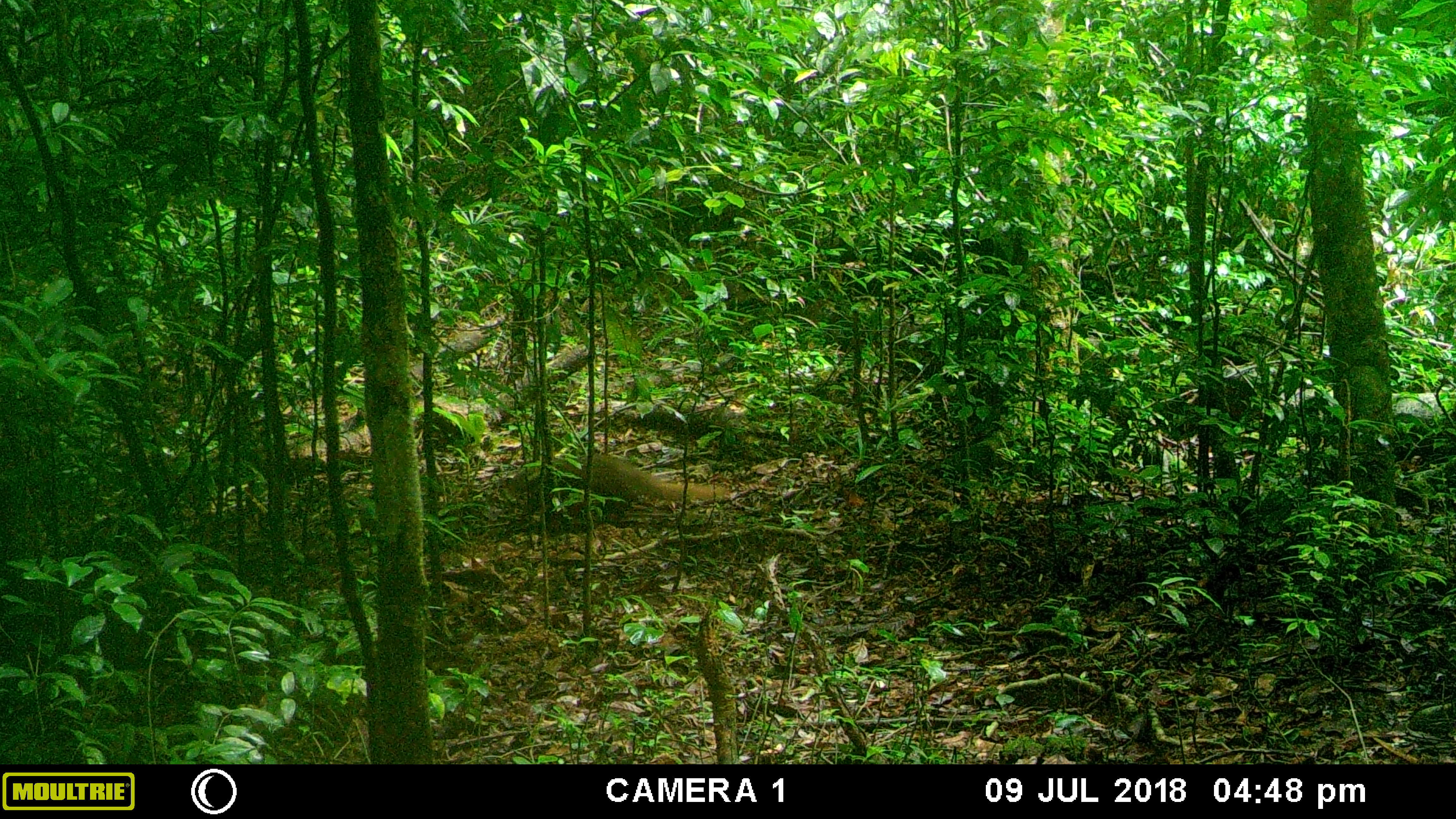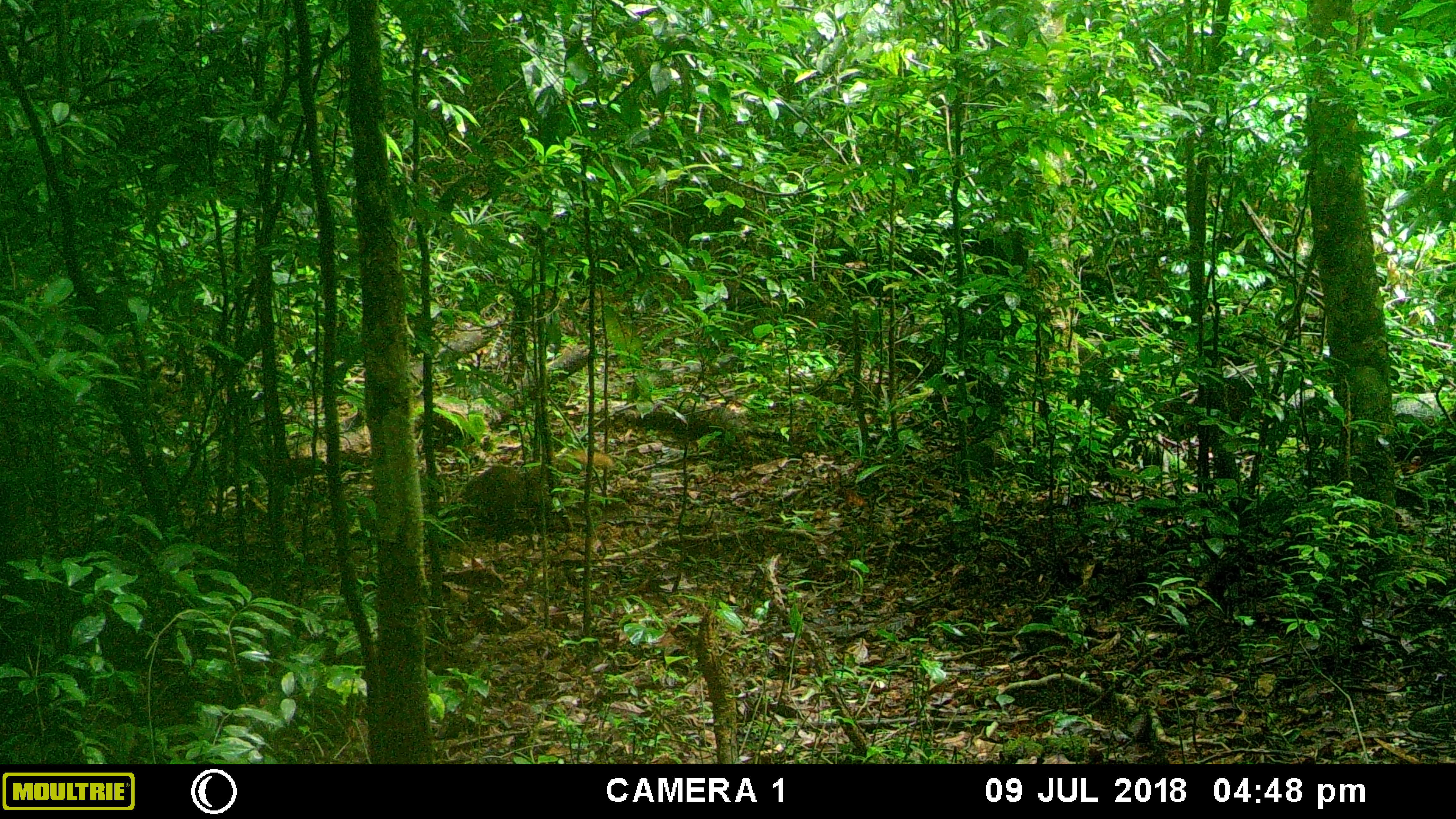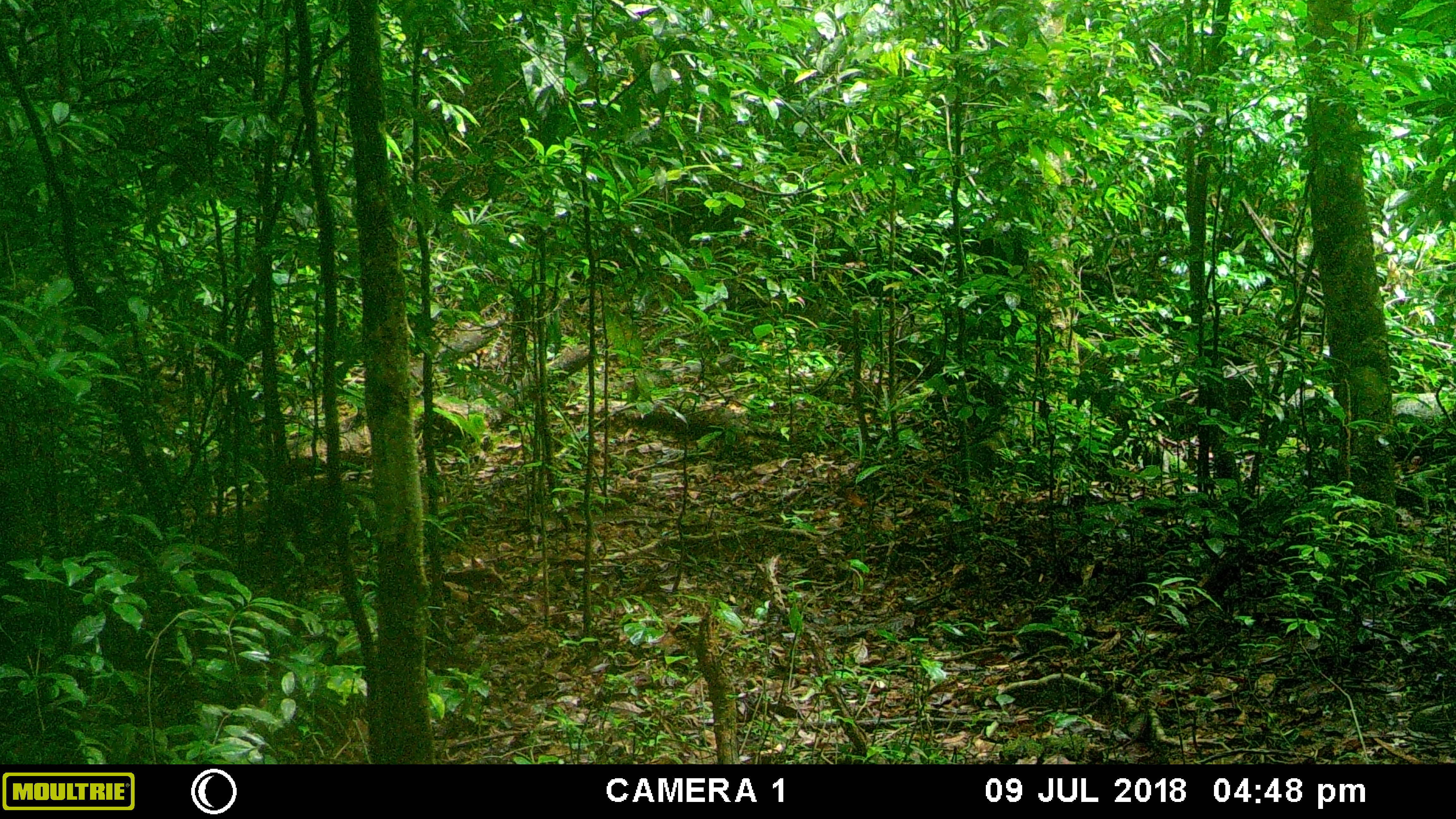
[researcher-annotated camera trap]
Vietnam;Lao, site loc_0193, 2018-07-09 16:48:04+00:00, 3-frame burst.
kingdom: Animalia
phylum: Chordata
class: Mammalia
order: Carnivora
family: Herpestidae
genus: Urva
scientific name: Urva urva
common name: crab-eating mongoose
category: crab eating mongoose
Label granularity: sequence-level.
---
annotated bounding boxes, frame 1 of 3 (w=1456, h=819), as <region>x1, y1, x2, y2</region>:
crab eating mongoose: <region>507, 451, 726, 508</region>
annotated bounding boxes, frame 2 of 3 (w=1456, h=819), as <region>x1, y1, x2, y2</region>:
crab eating mongoose: <region>576, 448, 612, 467</region>